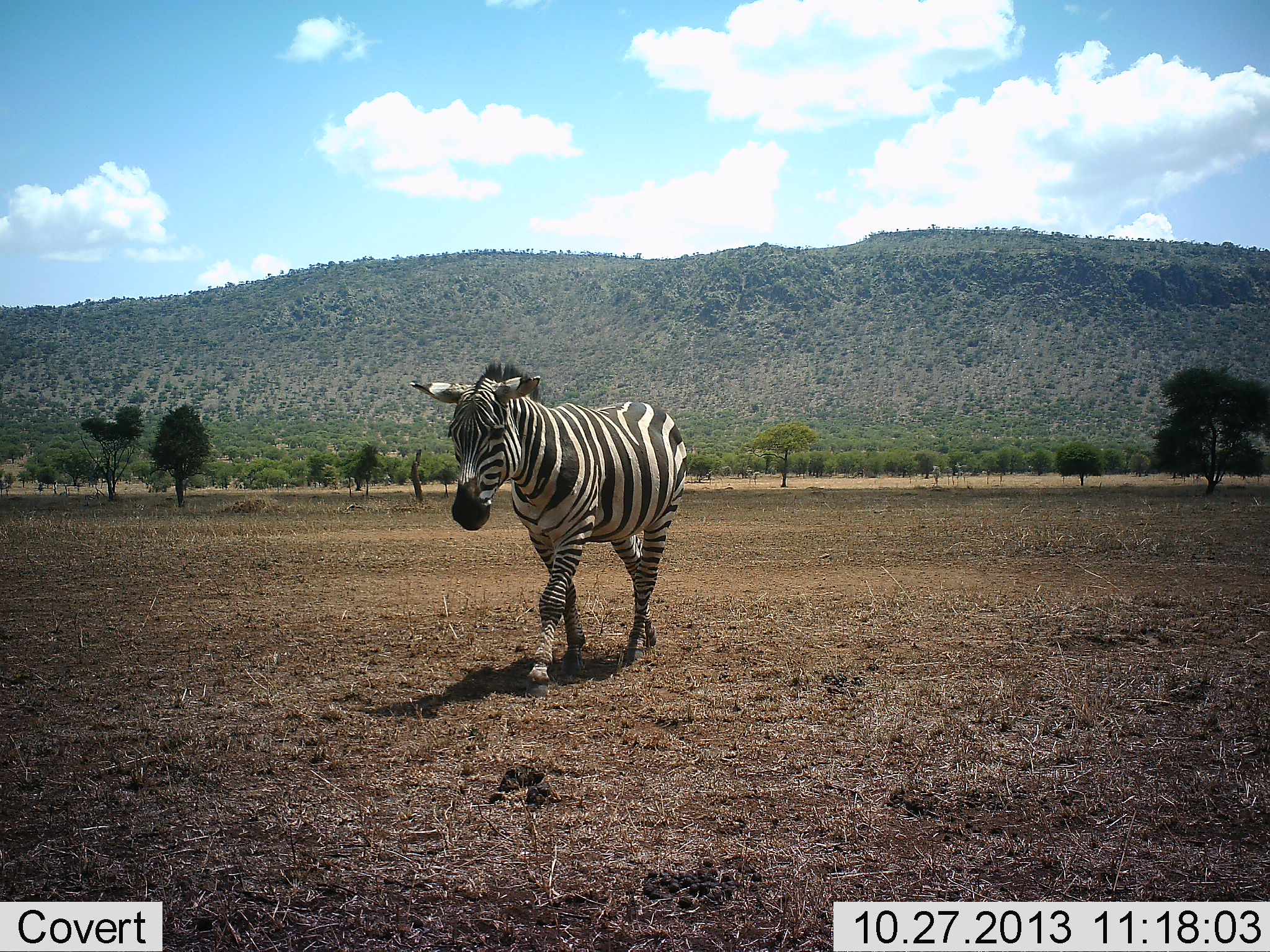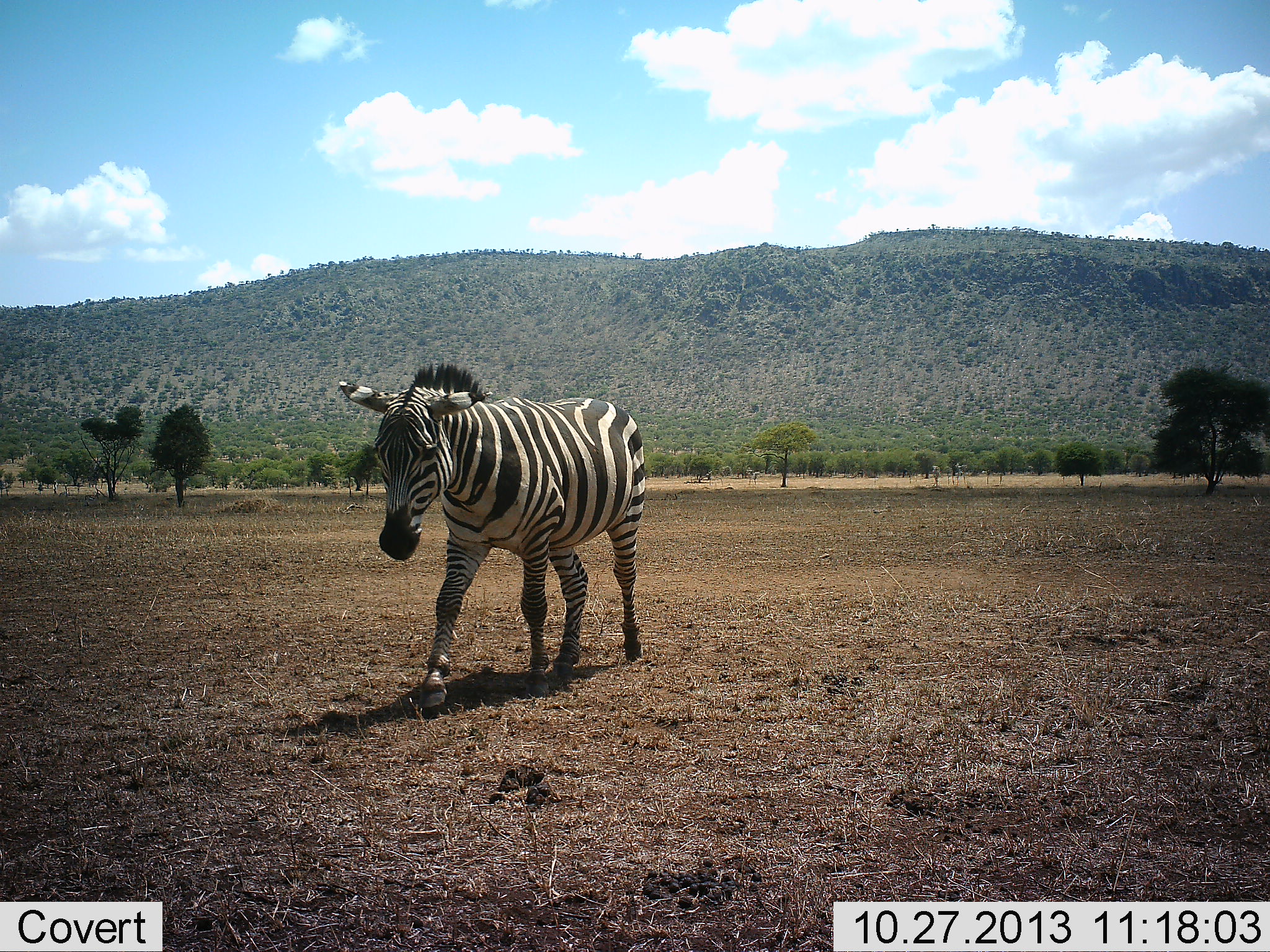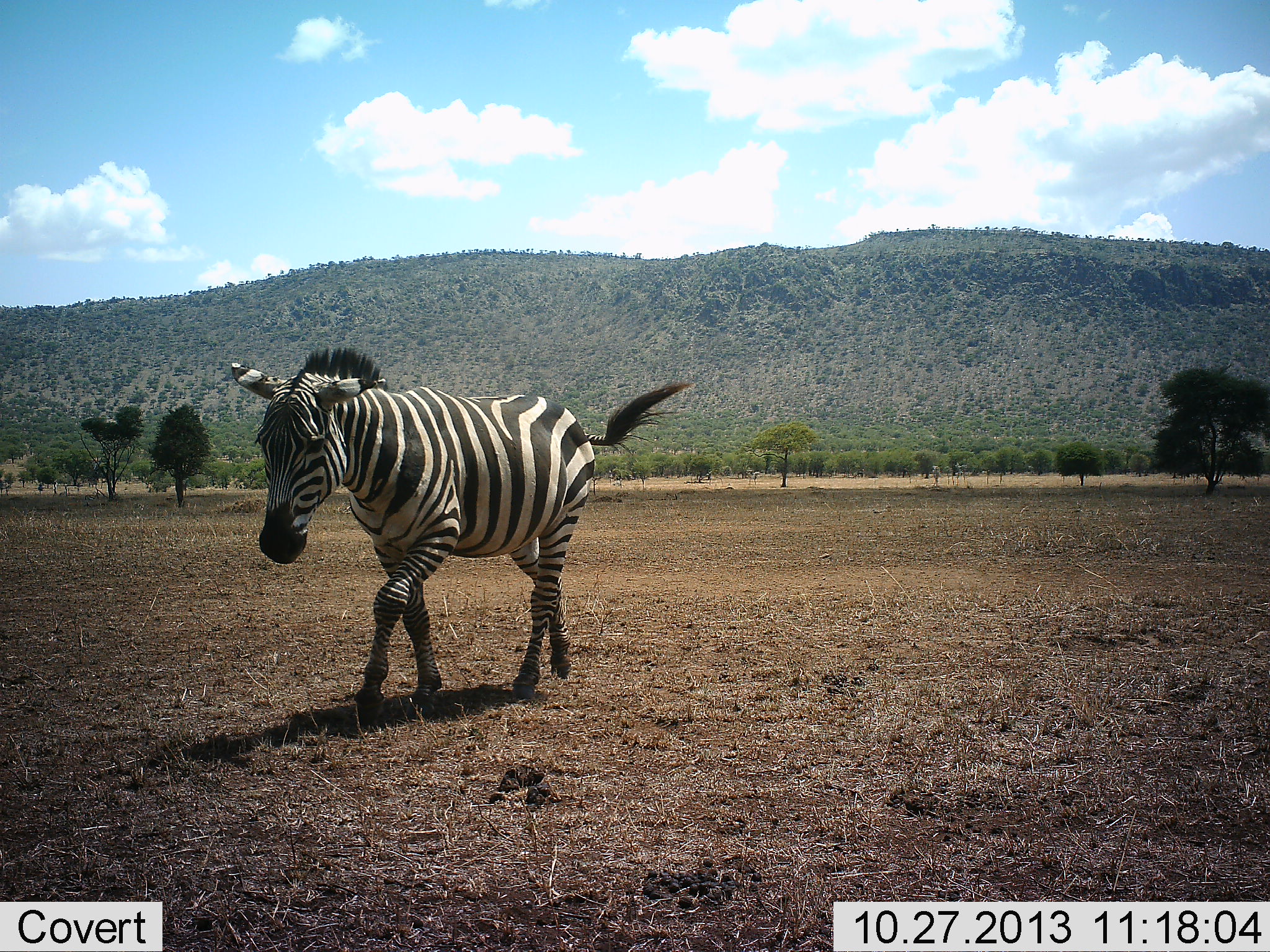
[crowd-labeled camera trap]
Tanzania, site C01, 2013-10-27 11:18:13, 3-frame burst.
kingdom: Animalia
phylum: Chordata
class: Mammalia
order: Perissodactyla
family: Equidae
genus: Equus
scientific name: Equus quagga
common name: plains zebra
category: zebra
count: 1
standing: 10%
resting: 0%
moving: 100%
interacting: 0%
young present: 0%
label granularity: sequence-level